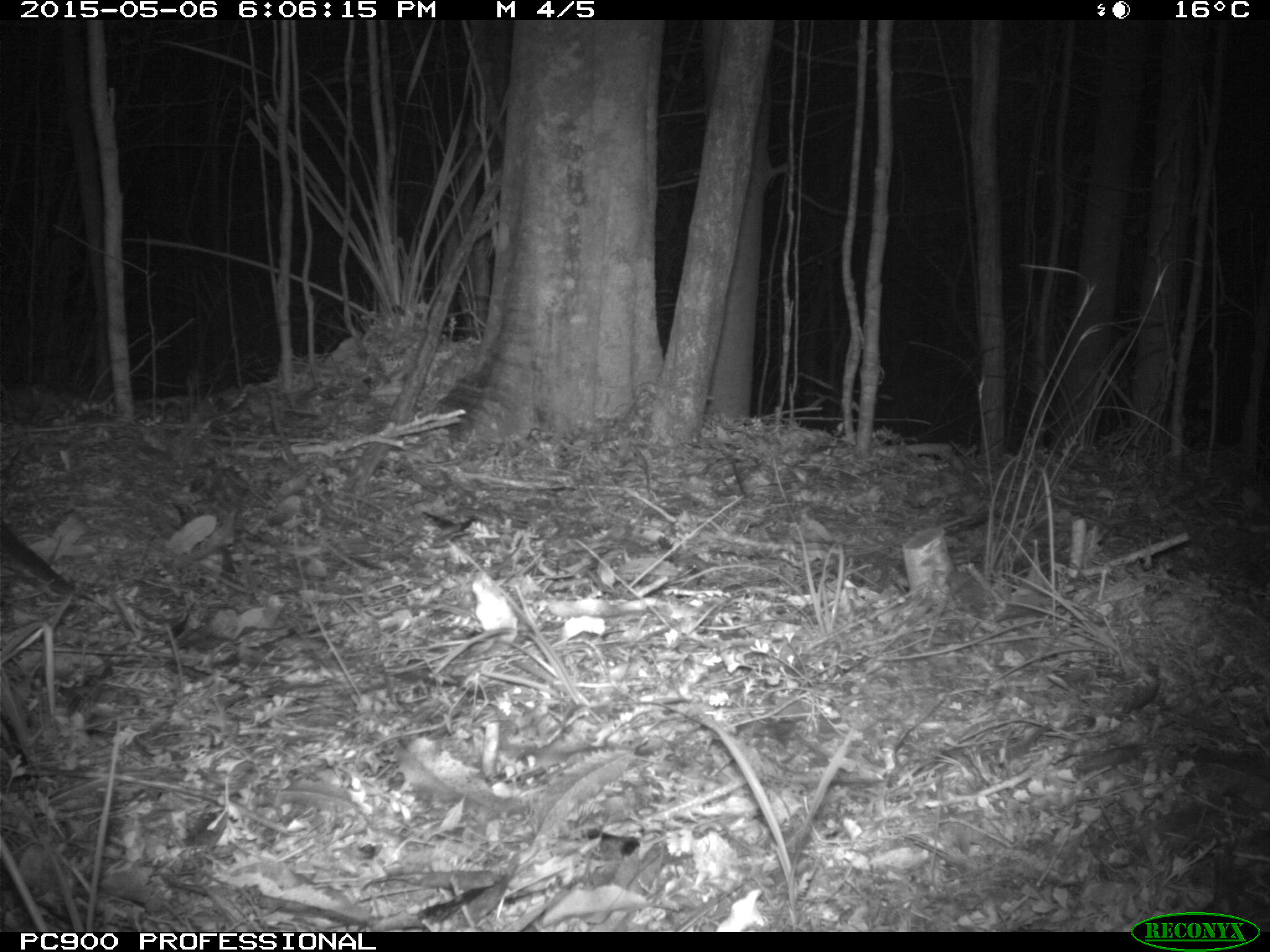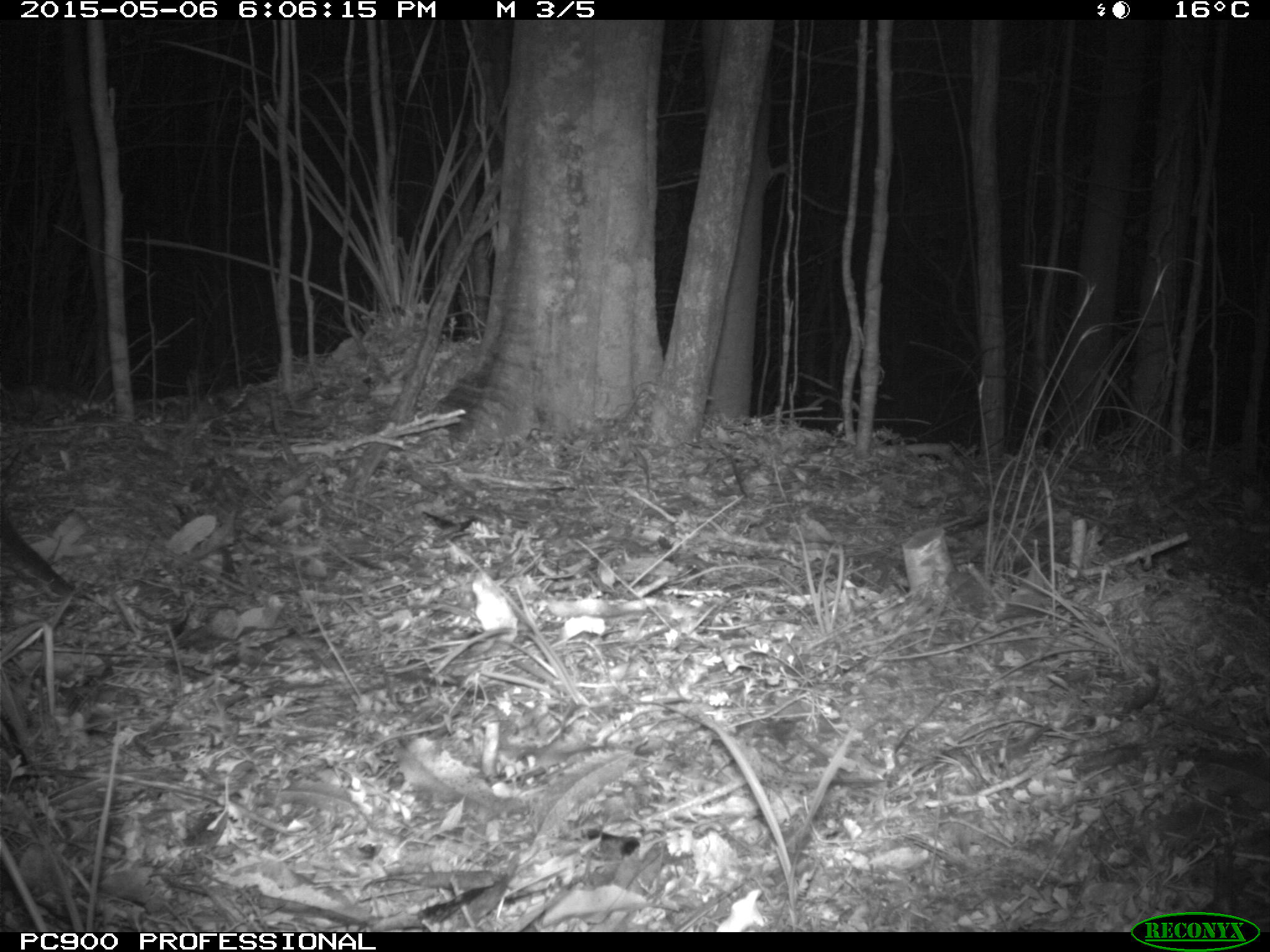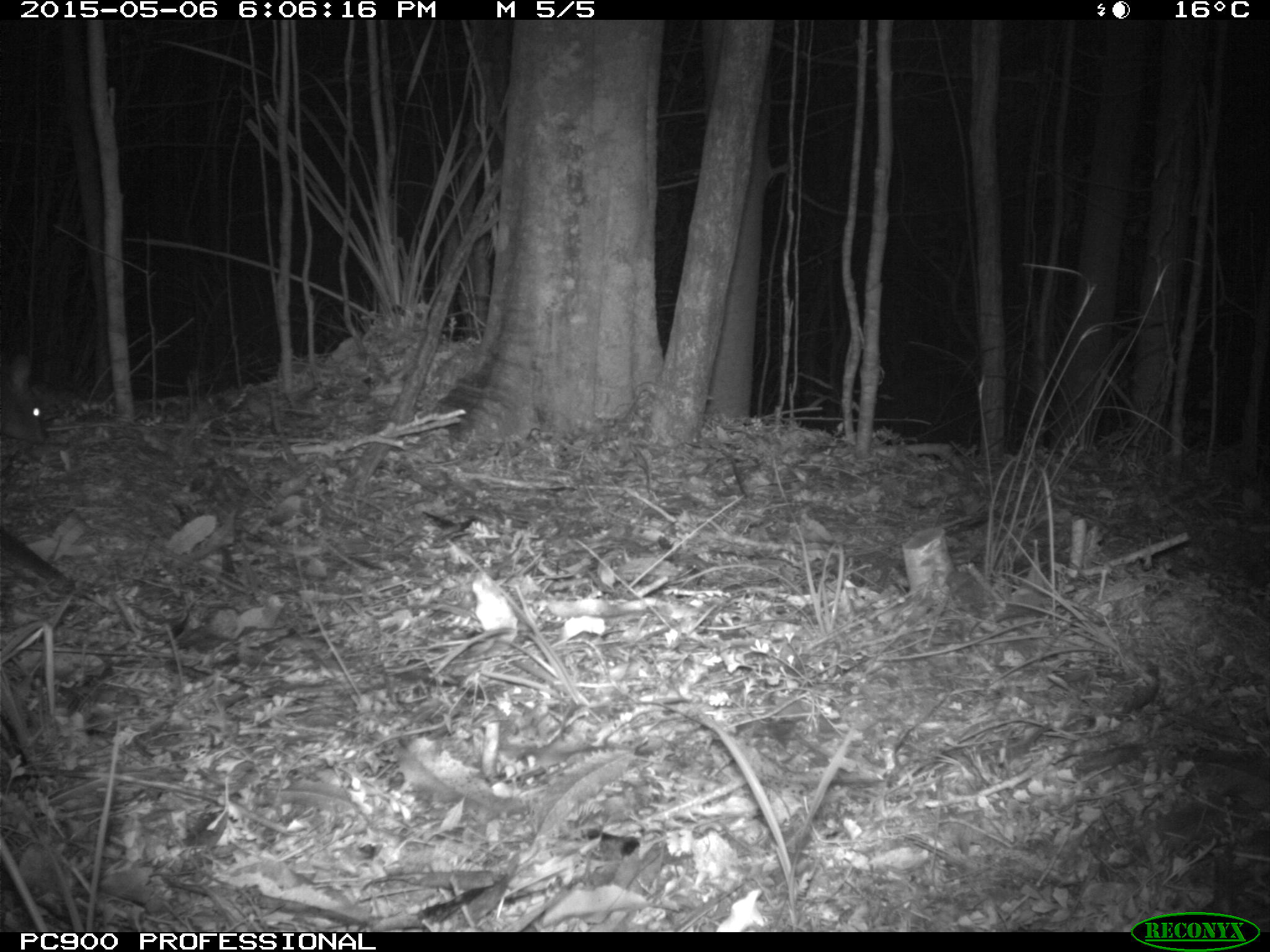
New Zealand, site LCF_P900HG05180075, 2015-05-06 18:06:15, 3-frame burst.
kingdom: Animalia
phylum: Chordata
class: Mammalia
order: Diprotodontia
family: Macropodidae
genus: Notamacropus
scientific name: Notamacropus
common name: wallaby